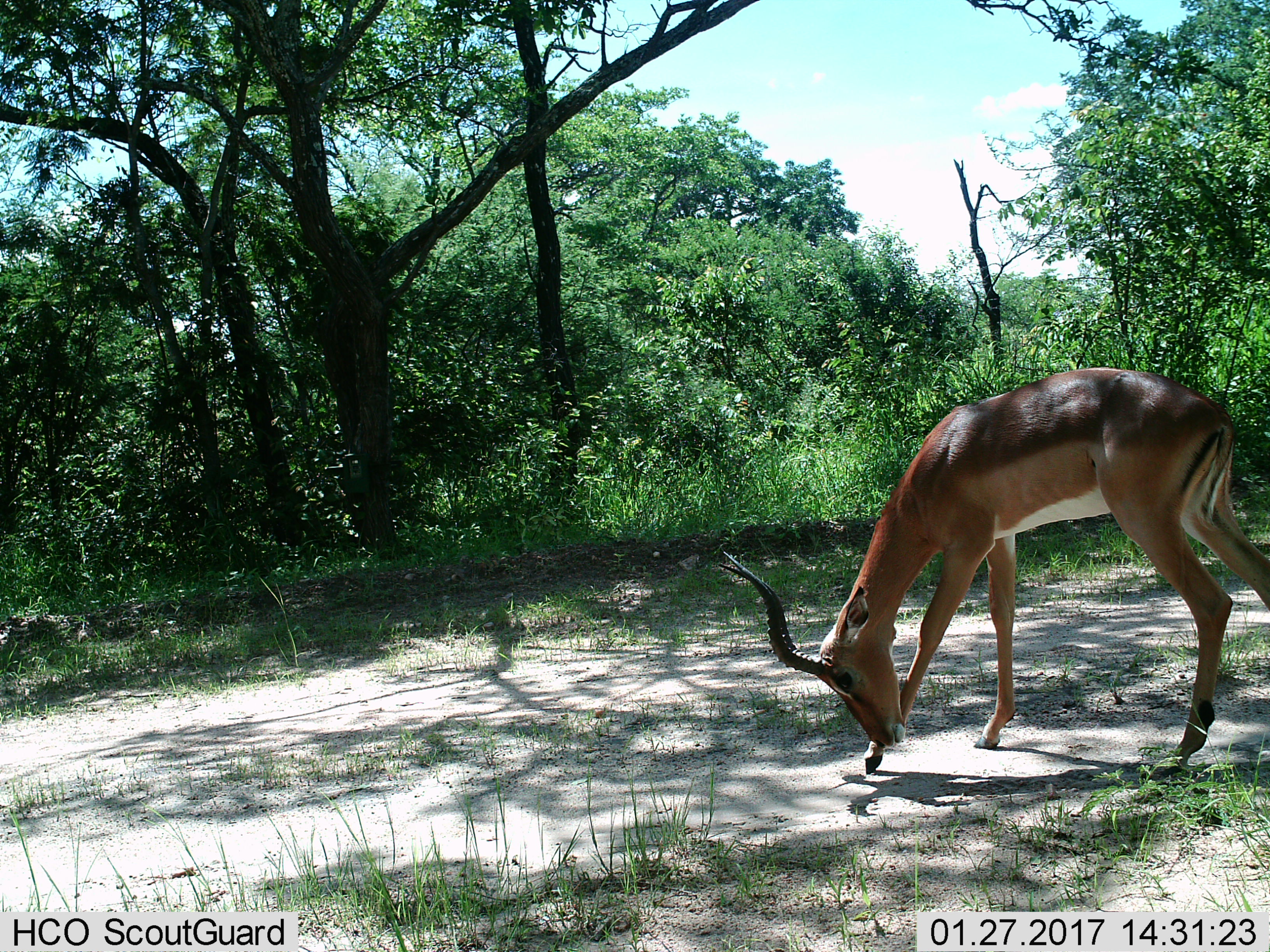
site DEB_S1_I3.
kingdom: Animalia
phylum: Chordata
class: Mammalia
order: Artiodactyla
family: Bovidae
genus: Aepyceros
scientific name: Aepyceros melampus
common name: impala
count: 1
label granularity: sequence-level